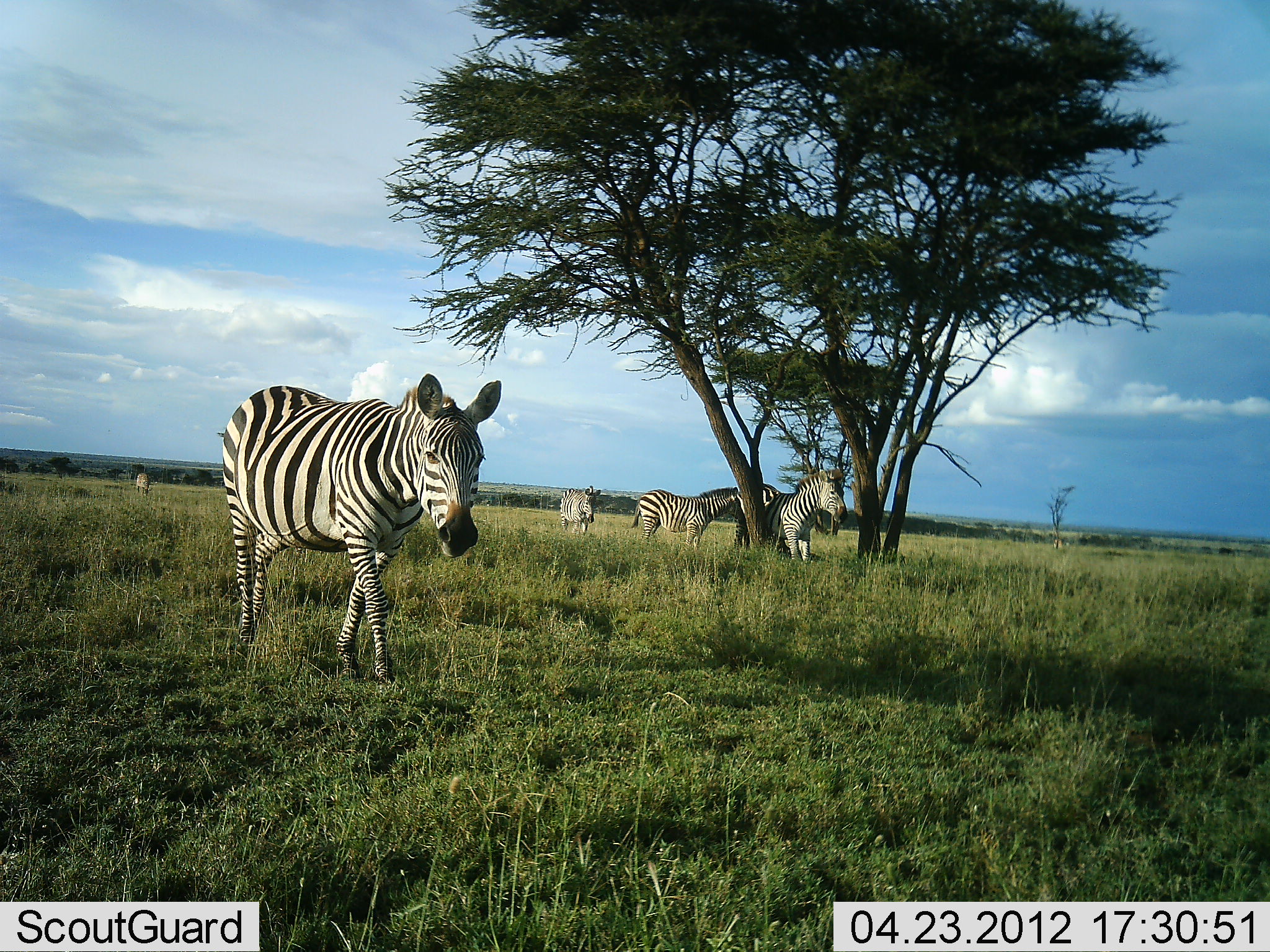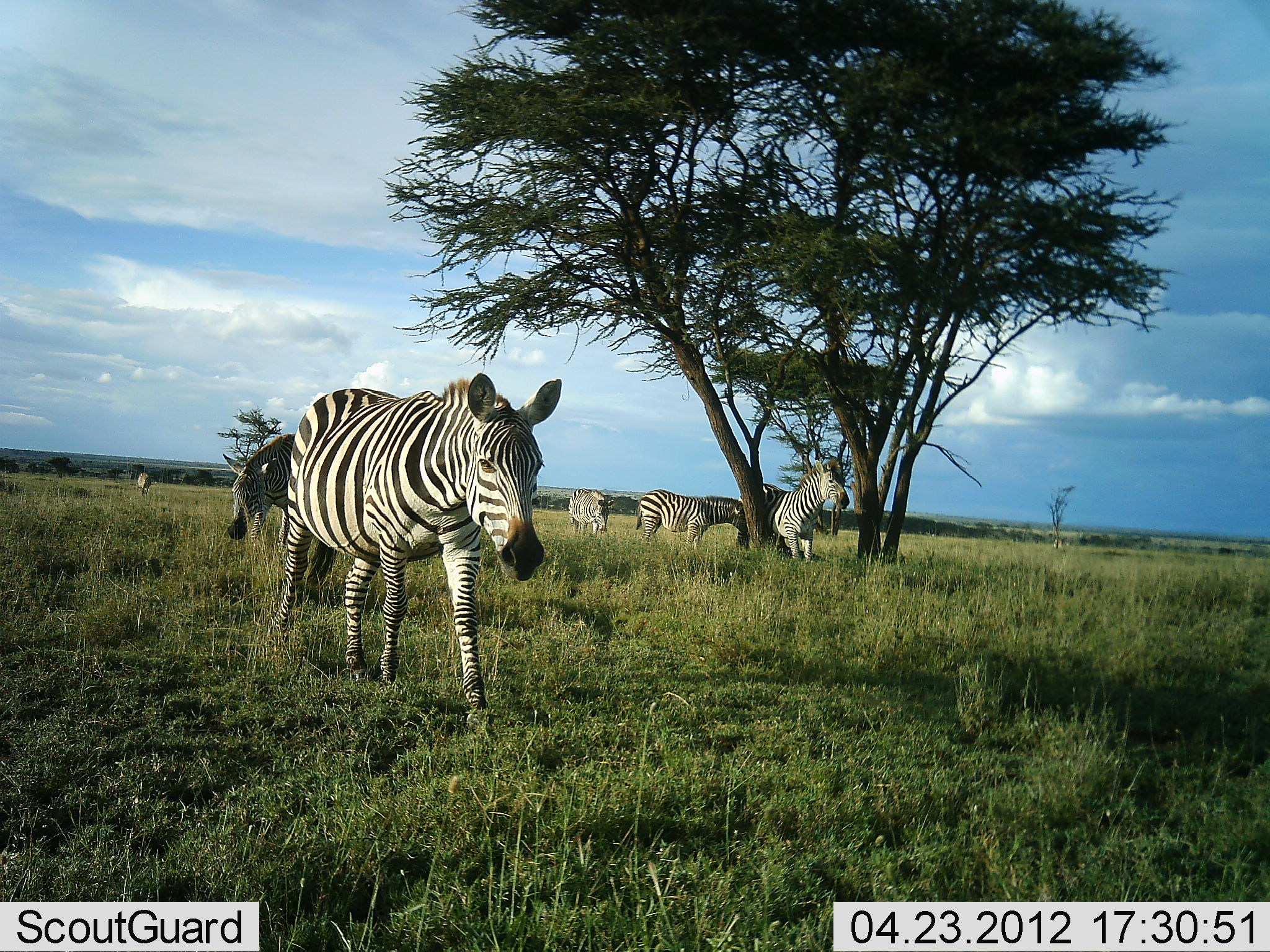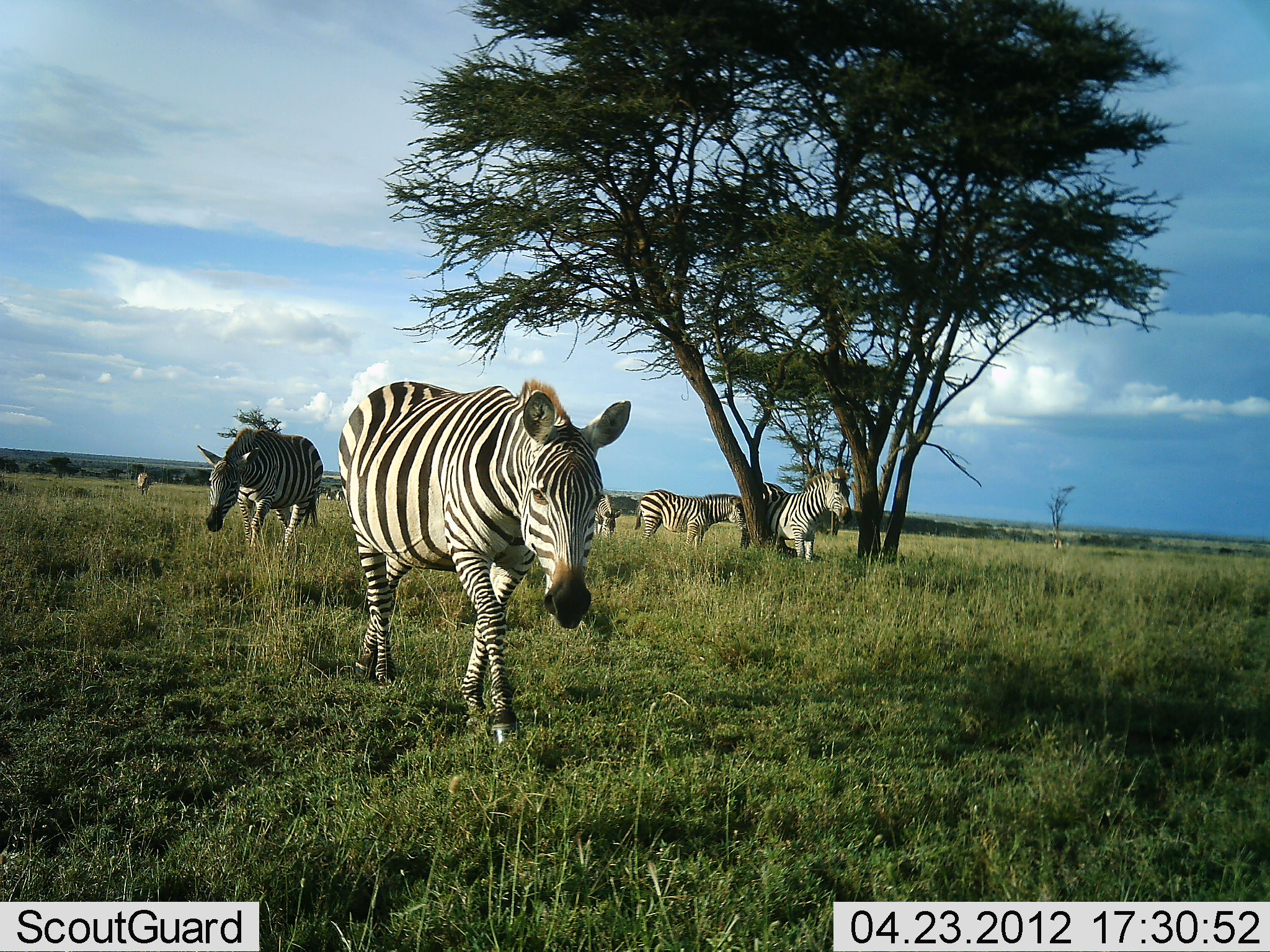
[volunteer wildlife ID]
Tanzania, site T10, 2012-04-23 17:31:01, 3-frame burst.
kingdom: Animalia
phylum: Chordata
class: Mammalia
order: Perissodactyla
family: Equidae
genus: Equus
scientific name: Equus quagga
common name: plains zebra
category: zebra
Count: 6.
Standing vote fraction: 52%.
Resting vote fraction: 19%.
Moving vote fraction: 81%.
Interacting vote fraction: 14%.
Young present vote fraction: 0%.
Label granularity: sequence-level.